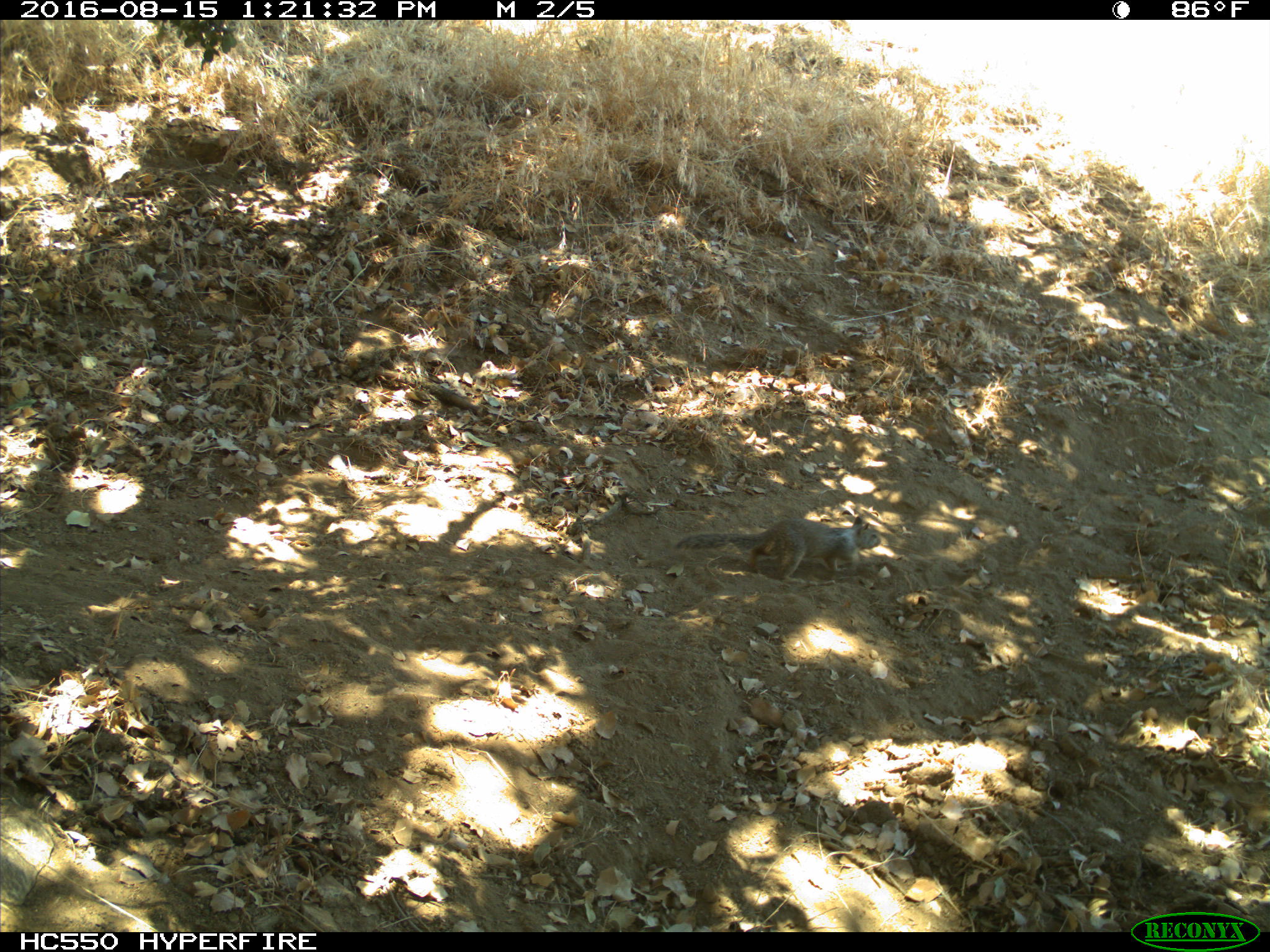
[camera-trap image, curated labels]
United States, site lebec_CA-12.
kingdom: Animalia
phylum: Chordata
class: Mammalia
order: Rodentia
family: Sciuridae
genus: Otospermophilus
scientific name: Otospermophilus beecheyi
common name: california ground squirrel